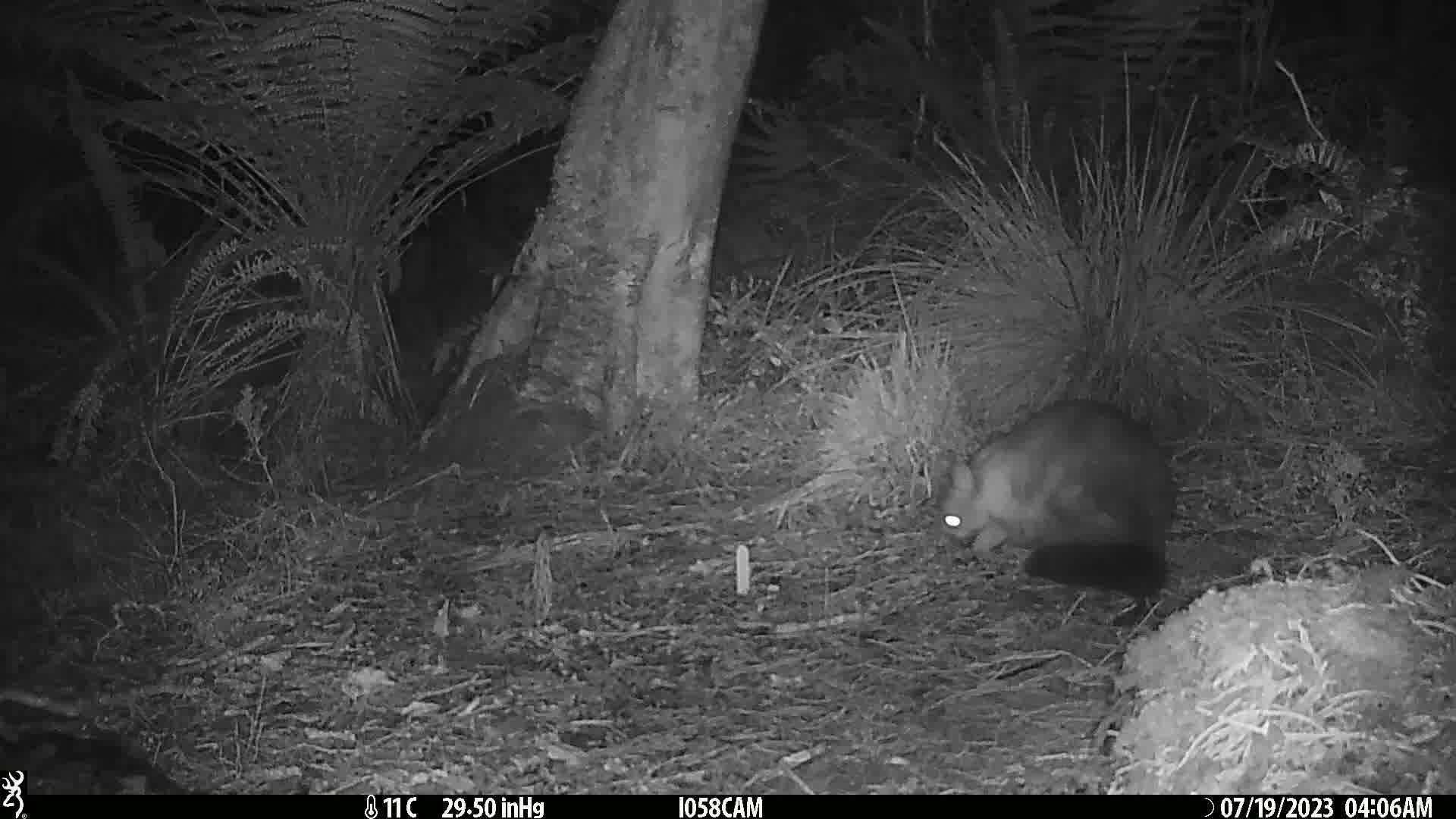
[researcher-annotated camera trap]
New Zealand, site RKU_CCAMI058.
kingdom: Animalia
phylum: Chordata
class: Mammalia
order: Diprotodontia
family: Phalangeridae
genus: Trichosurus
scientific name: Trichosurus vulpecula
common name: common brushtail possum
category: possum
Possum (common brushtail possum) (Trichosurus vulpecula).